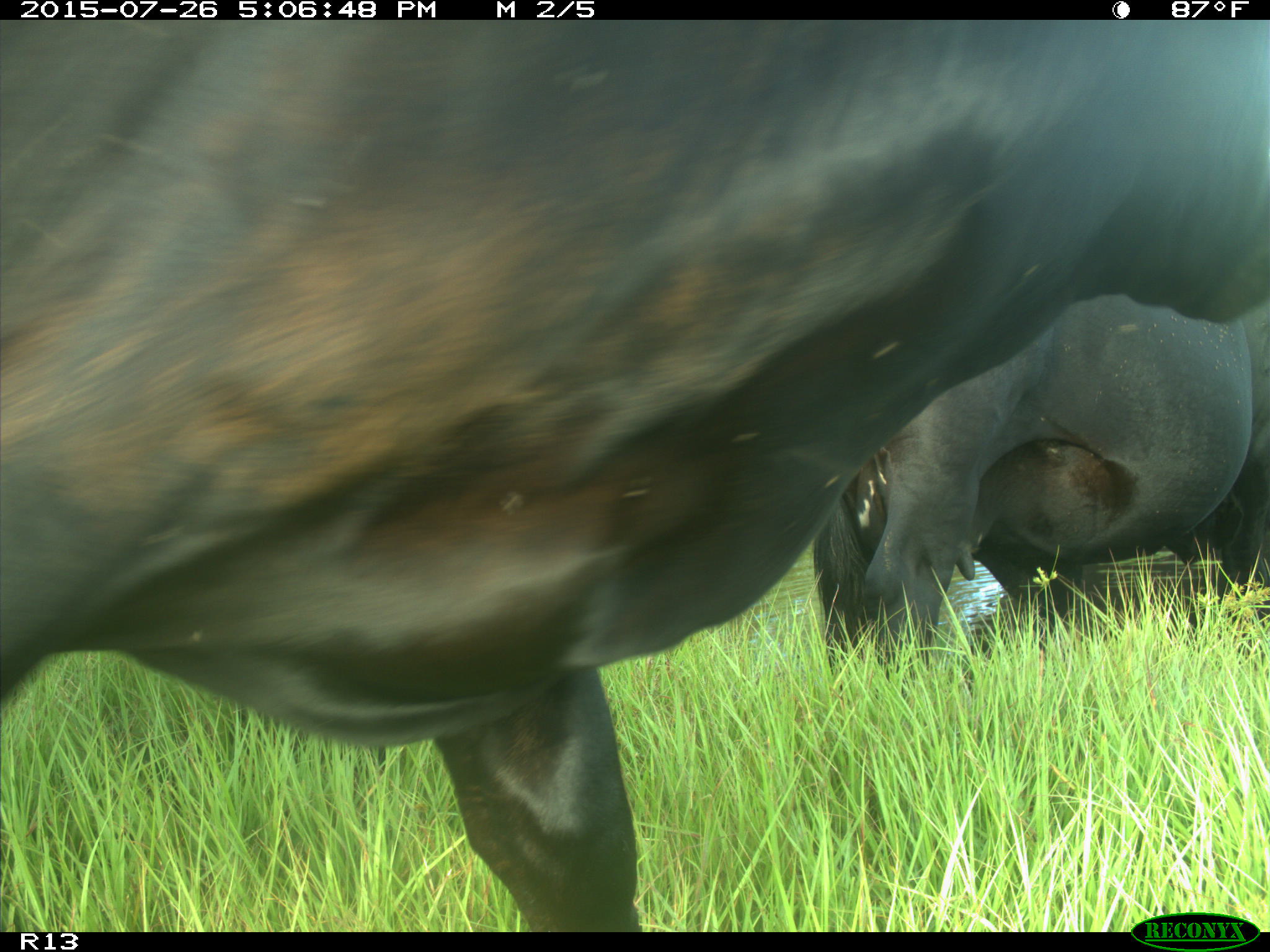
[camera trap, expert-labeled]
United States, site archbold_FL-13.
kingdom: Animalia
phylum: Chordata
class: Mammalia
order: Artiodactyla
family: Bovidae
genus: Bos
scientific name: Bos taurus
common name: domestic cow